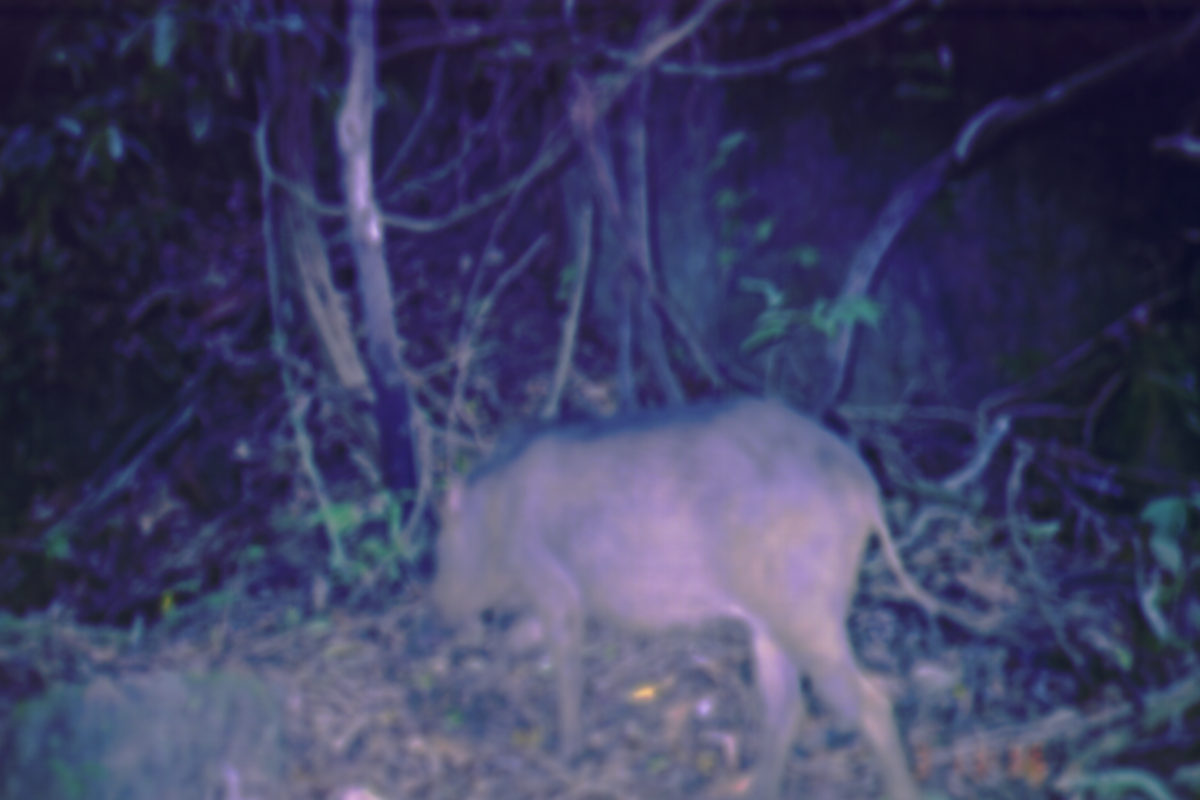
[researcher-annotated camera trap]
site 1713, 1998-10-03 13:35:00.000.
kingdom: Animalia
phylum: Chordata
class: Mammalia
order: Artiodactyla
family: Suidae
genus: Sus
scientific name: Sus scrofa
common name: wild boar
Sus scrofa (wild boar), count 1.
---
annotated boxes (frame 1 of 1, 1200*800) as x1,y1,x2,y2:
sus scrofa: 423,389,937,800